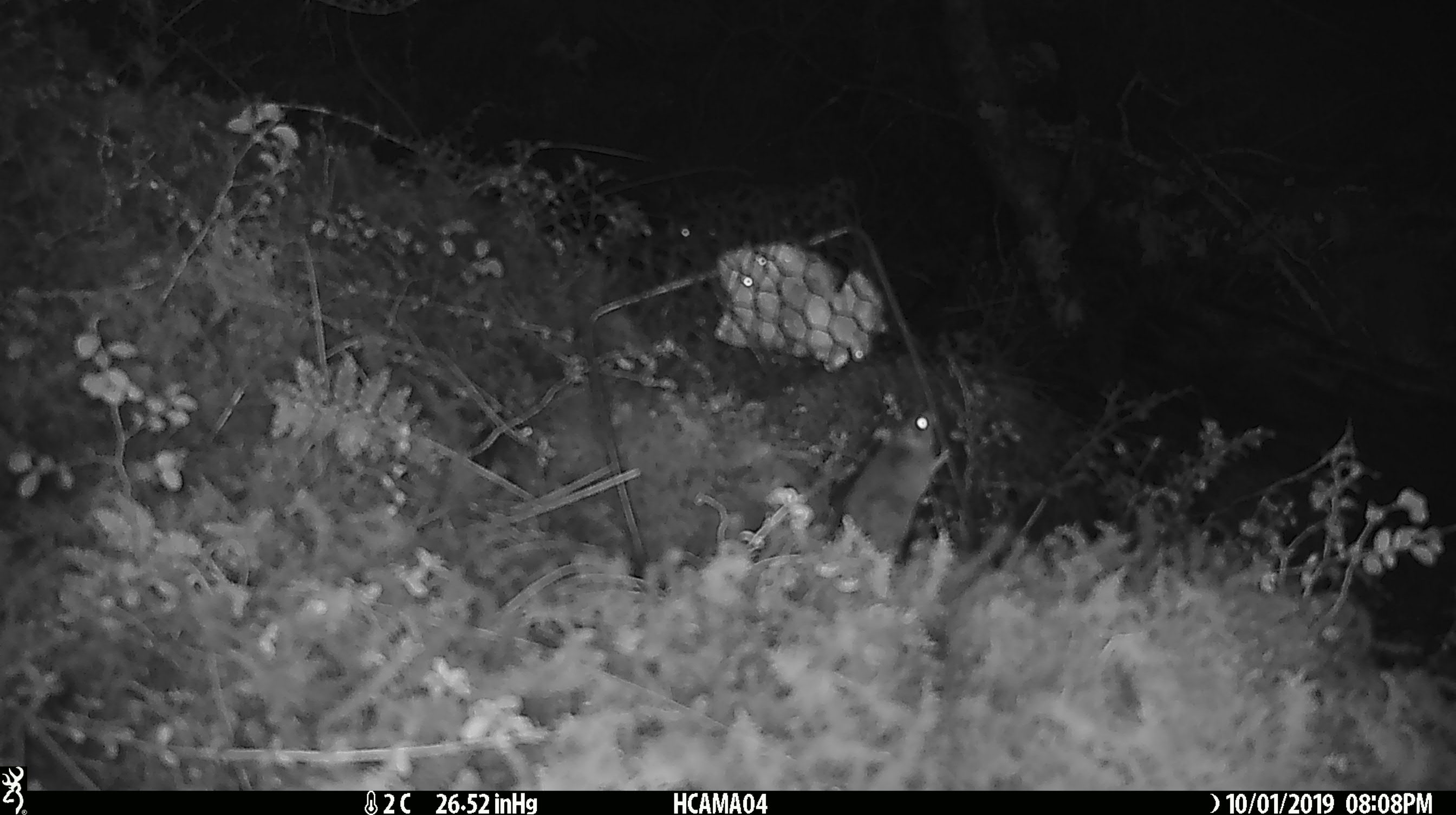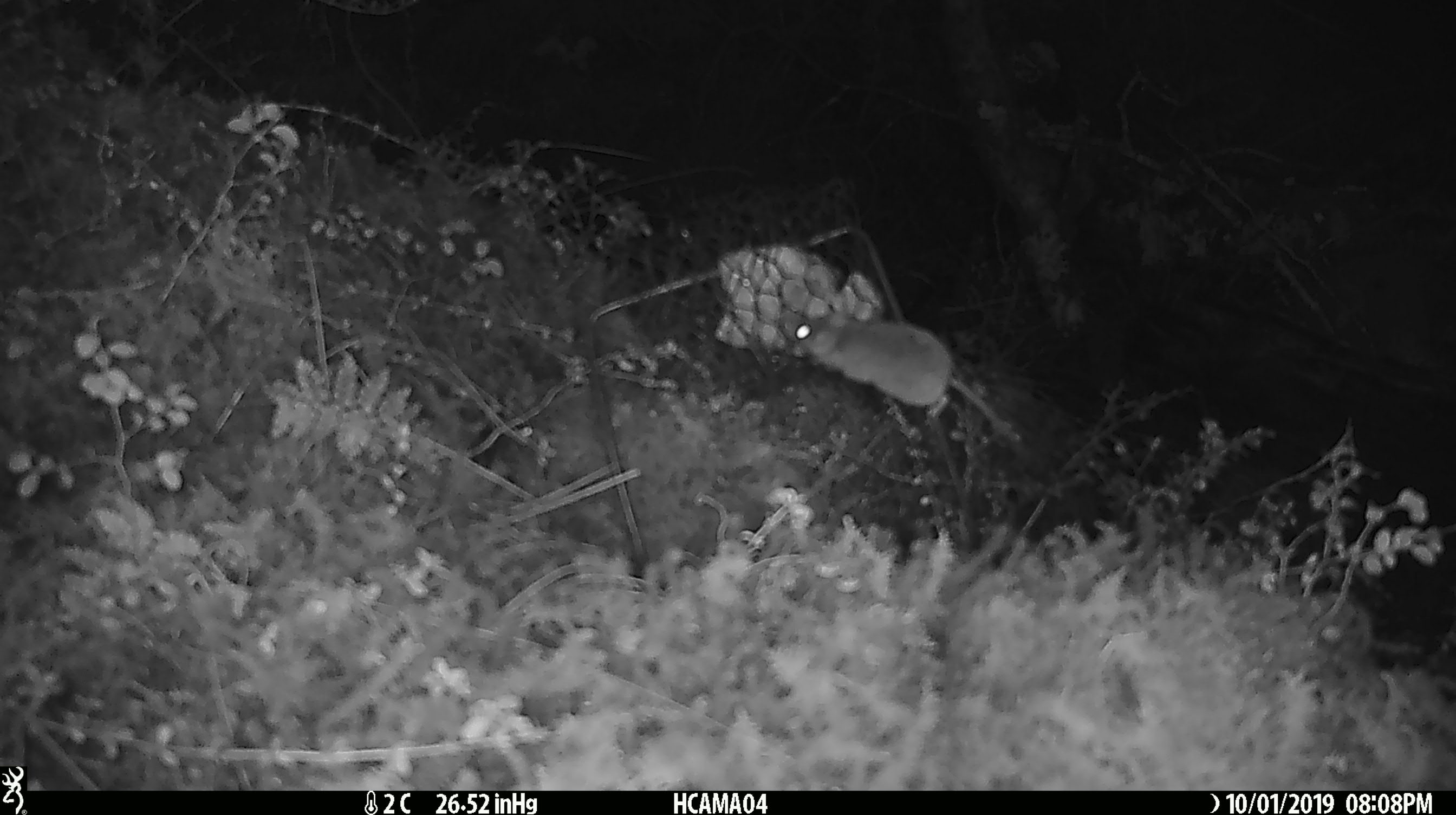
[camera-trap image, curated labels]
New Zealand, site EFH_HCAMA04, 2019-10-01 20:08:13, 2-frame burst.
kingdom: Animalia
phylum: Chordata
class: Mammalia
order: Rodentia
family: Muridae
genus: Mus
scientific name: Mus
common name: mouse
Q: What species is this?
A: Mouse (Mus).